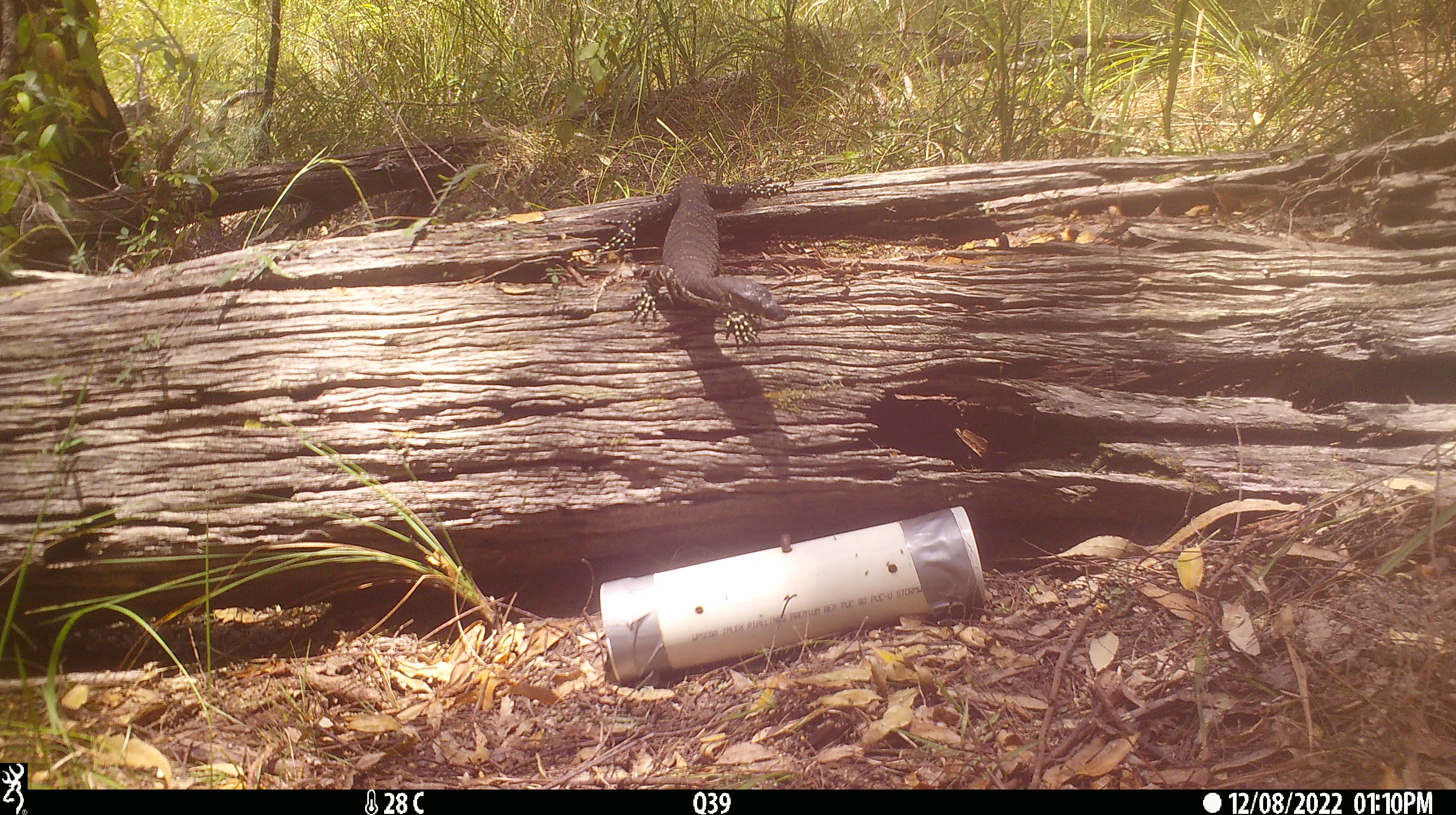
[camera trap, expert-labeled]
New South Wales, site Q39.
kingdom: Animalia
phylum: Chordata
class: Reptilia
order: Squamata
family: Varanidae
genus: Varanus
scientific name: Varanus varius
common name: lace monitor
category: goanna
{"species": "goanna (lace monitor) (Varanus varius)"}